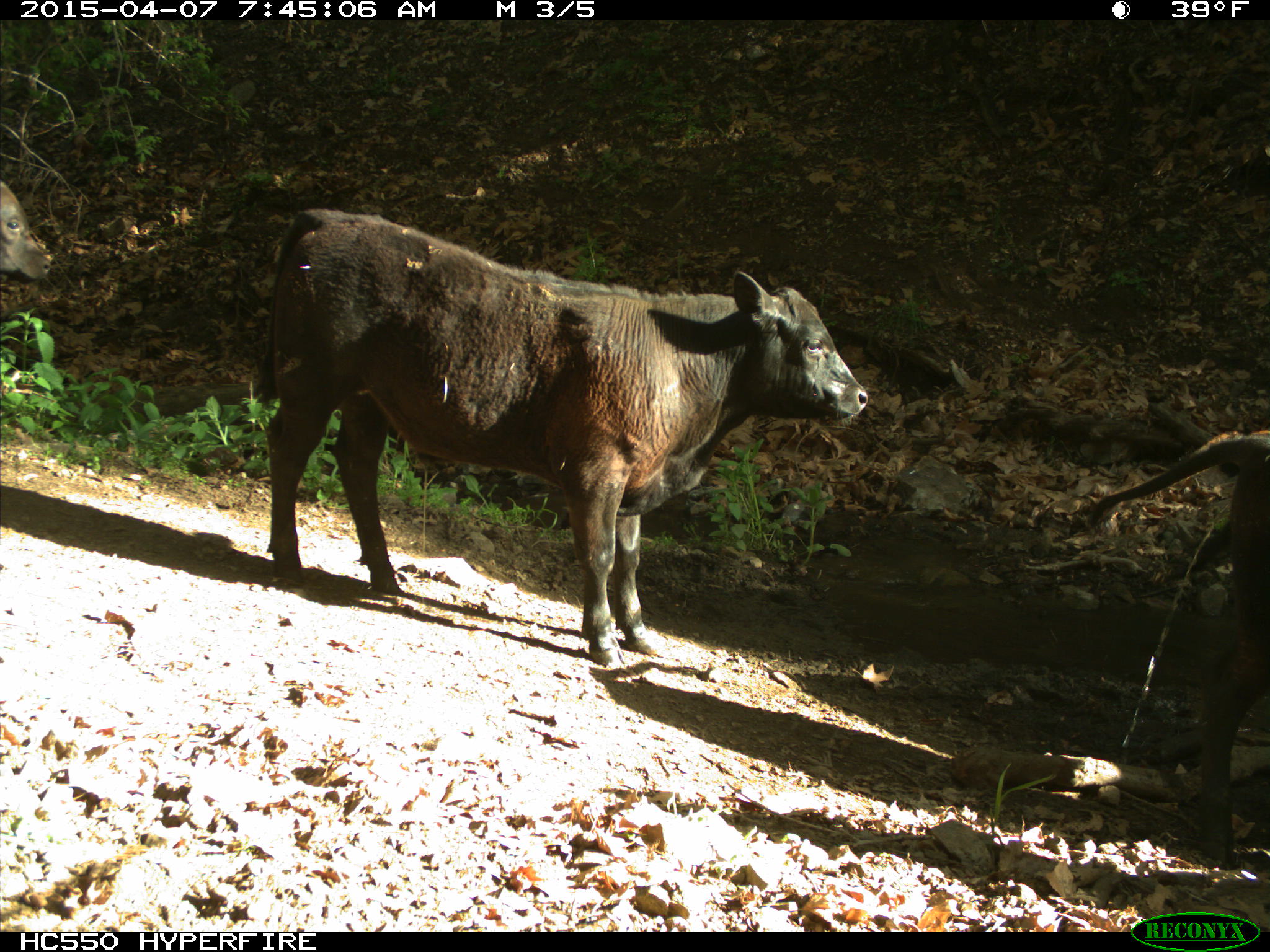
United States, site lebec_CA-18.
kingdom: Animalia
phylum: Chordata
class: Mammalia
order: Artiodactyla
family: Bovidae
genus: Bos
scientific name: Bos taurus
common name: domestic cow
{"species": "Bos taurus (domestic cow)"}